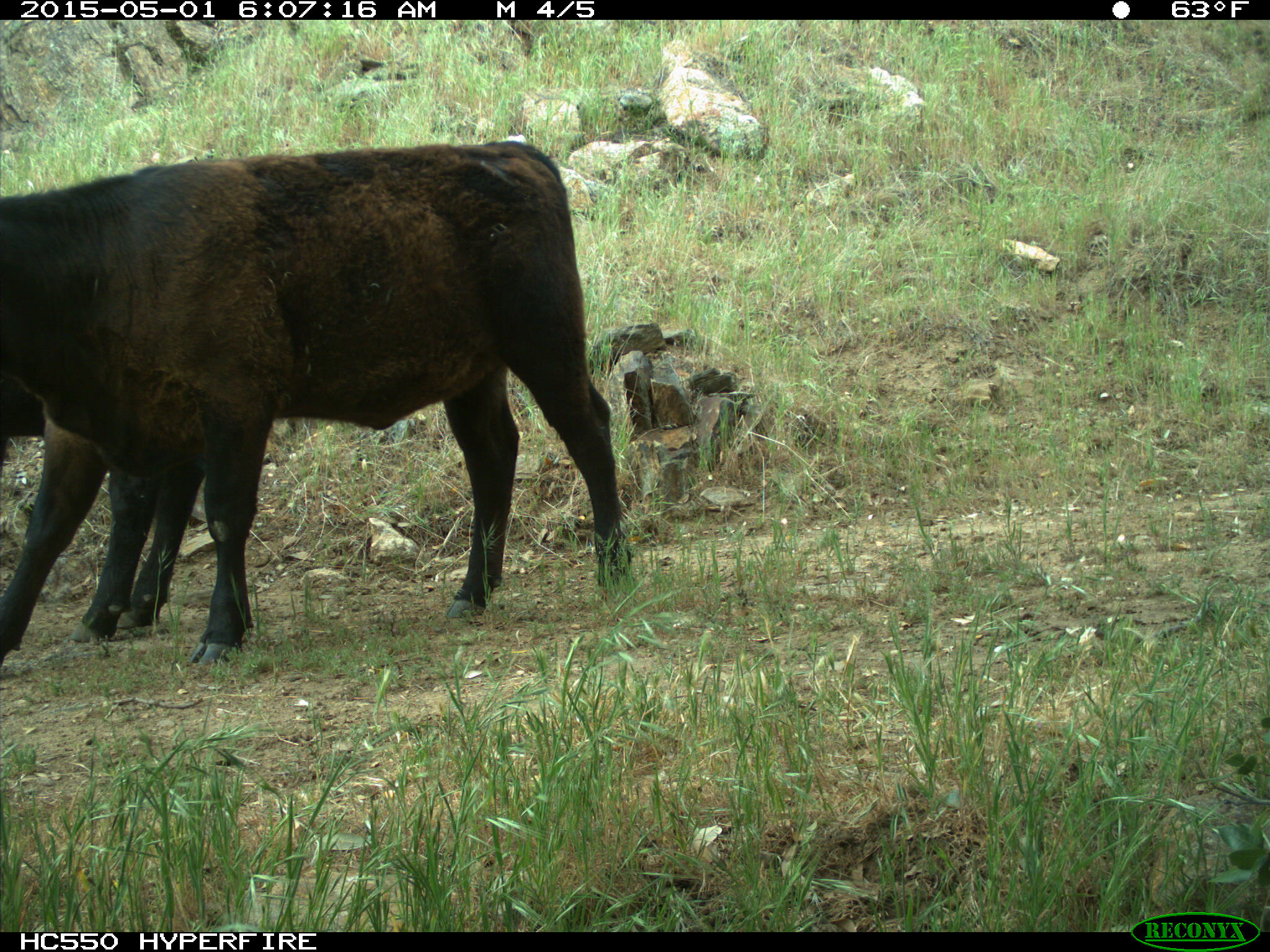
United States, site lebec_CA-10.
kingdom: Animalia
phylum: Chordata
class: Mammalia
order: Artiodactyla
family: Bovidae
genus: Bos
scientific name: Bos taurus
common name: domestic cow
Bos taurus (domestic cow).